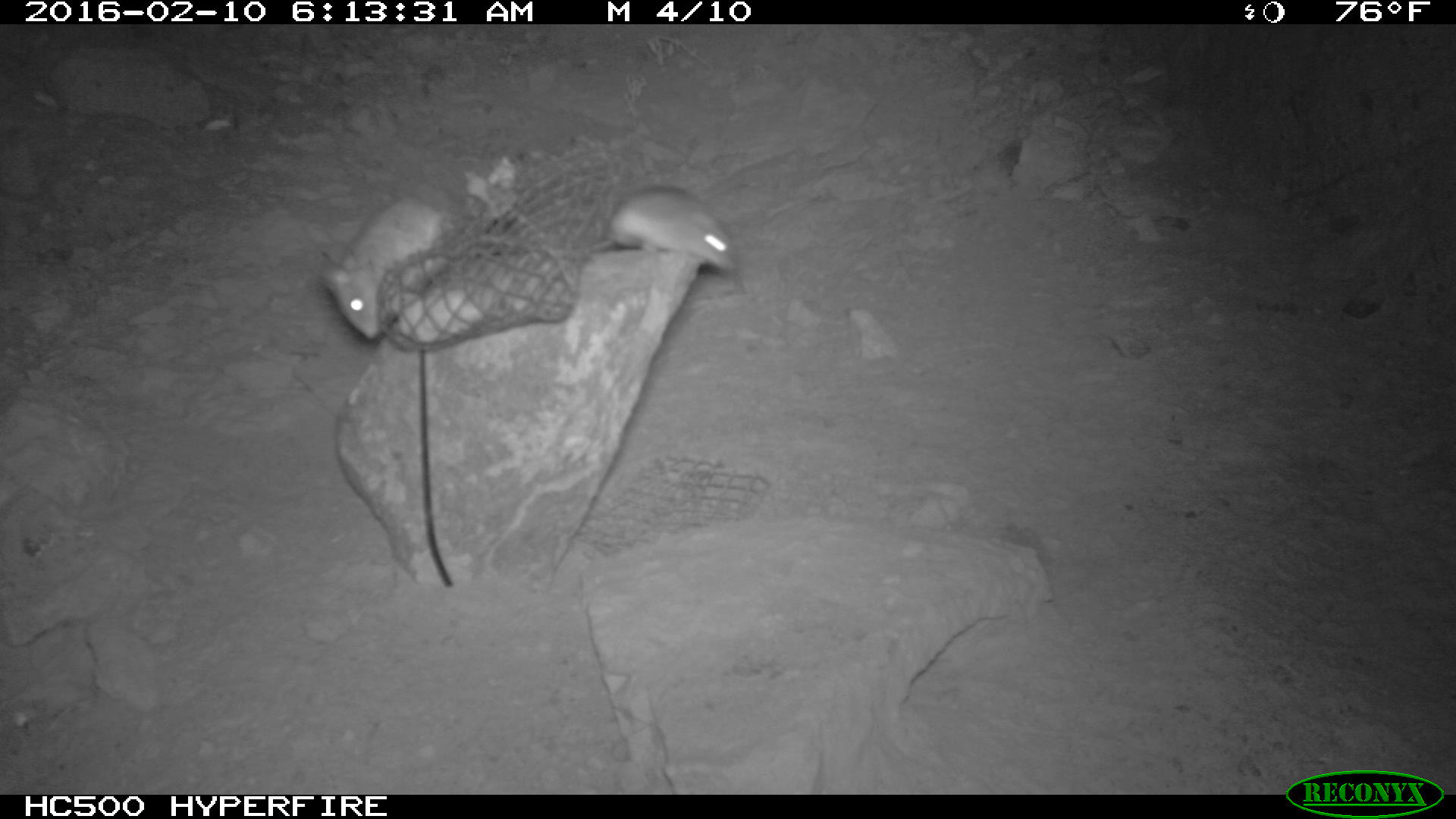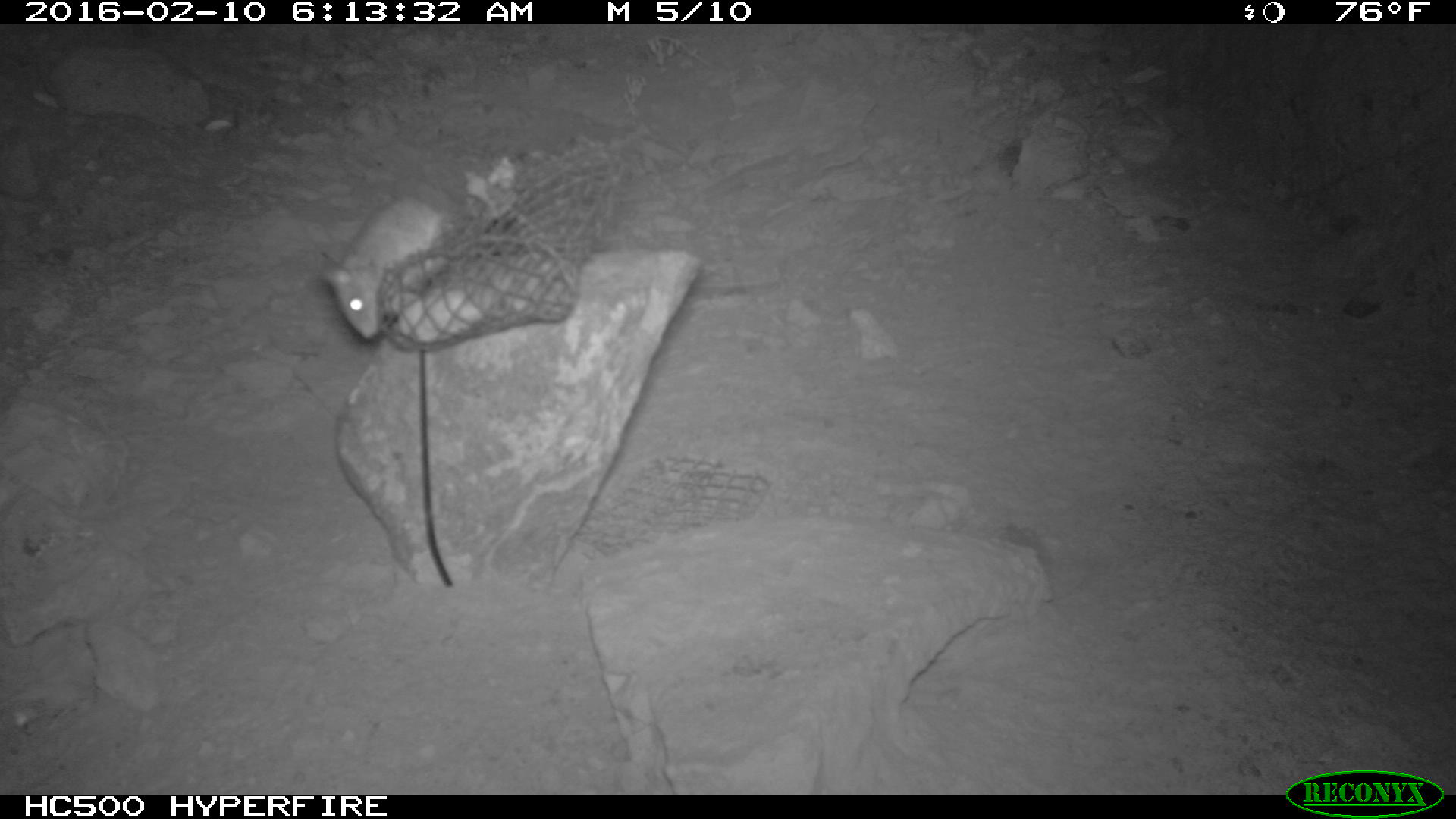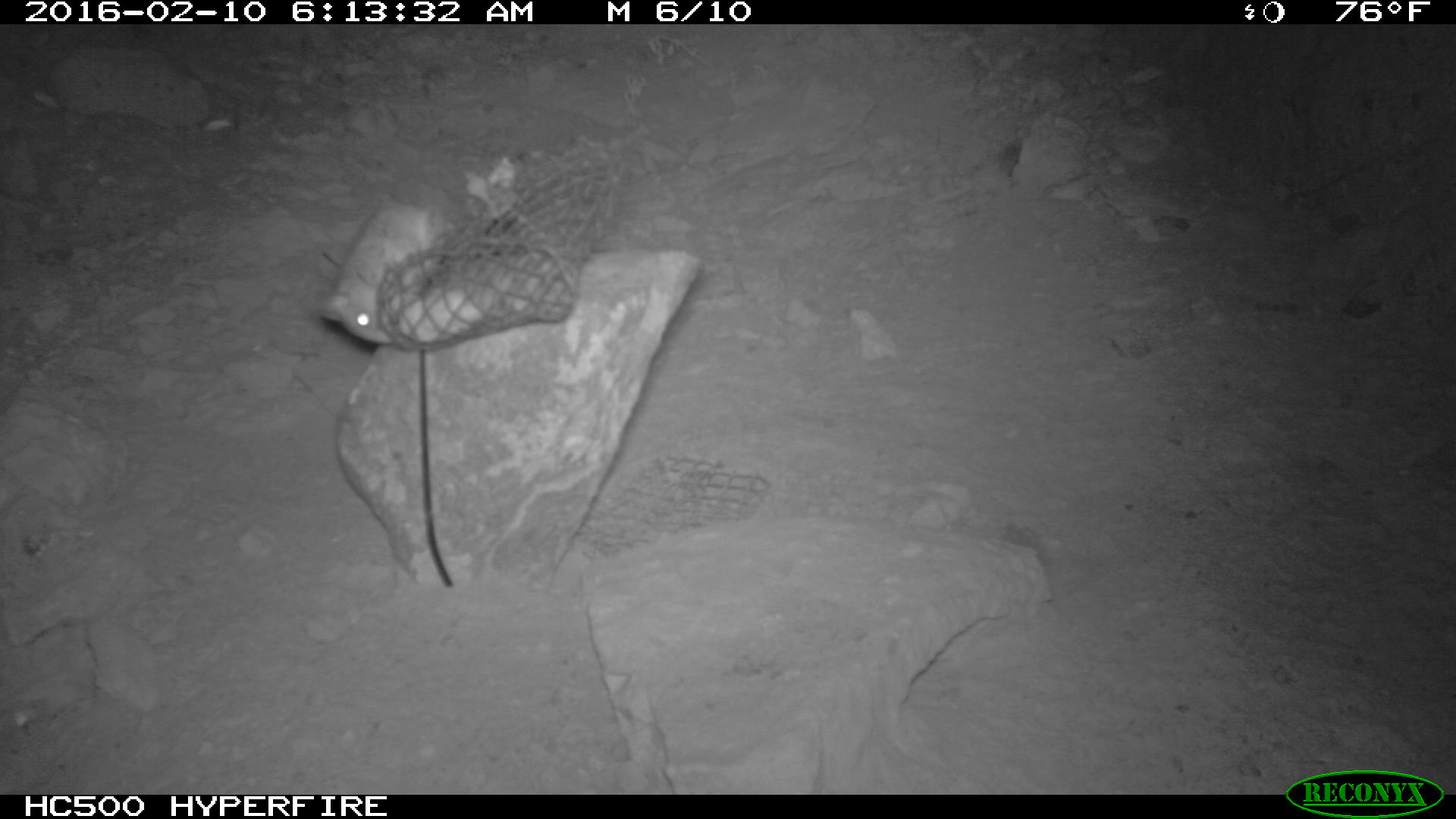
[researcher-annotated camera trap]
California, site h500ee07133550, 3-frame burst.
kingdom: Animalia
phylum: Chordata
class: Mammalia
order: Rodentia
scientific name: Rodentia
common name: rodent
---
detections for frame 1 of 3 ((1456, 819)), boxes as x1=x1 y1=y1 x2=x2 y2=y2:
rodent: x1=323 y1=198 x2=452 y2=340; x1=588 y1=187 x2=742 y2=275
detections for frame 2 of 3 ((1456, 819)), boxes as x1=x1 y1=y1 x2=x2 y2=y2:
rodent: x1=321 y1=198 x2=444 y2=342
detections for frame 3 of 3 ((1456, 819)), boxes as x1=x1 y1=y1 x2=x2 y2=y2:
rodent: x1=321 y1=202 x2=454 y2=347